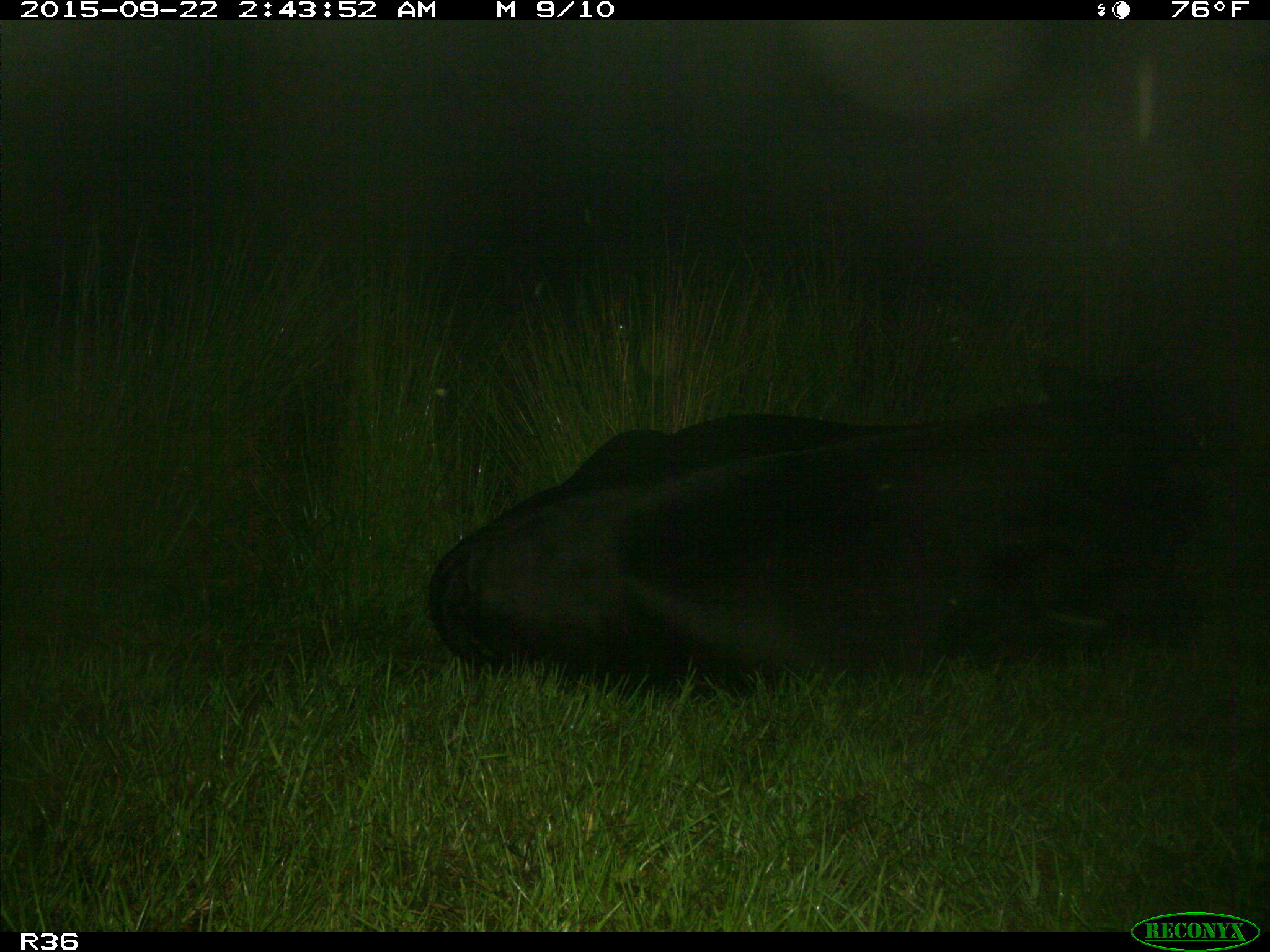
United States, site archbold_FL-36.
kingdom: Animalia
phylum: Chordata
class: Mammalia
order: Artiodactyla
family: Bovidae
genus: Bos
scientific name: Bos taurus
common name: domestic cow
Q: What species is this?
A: Bos taurus (domestic cow).